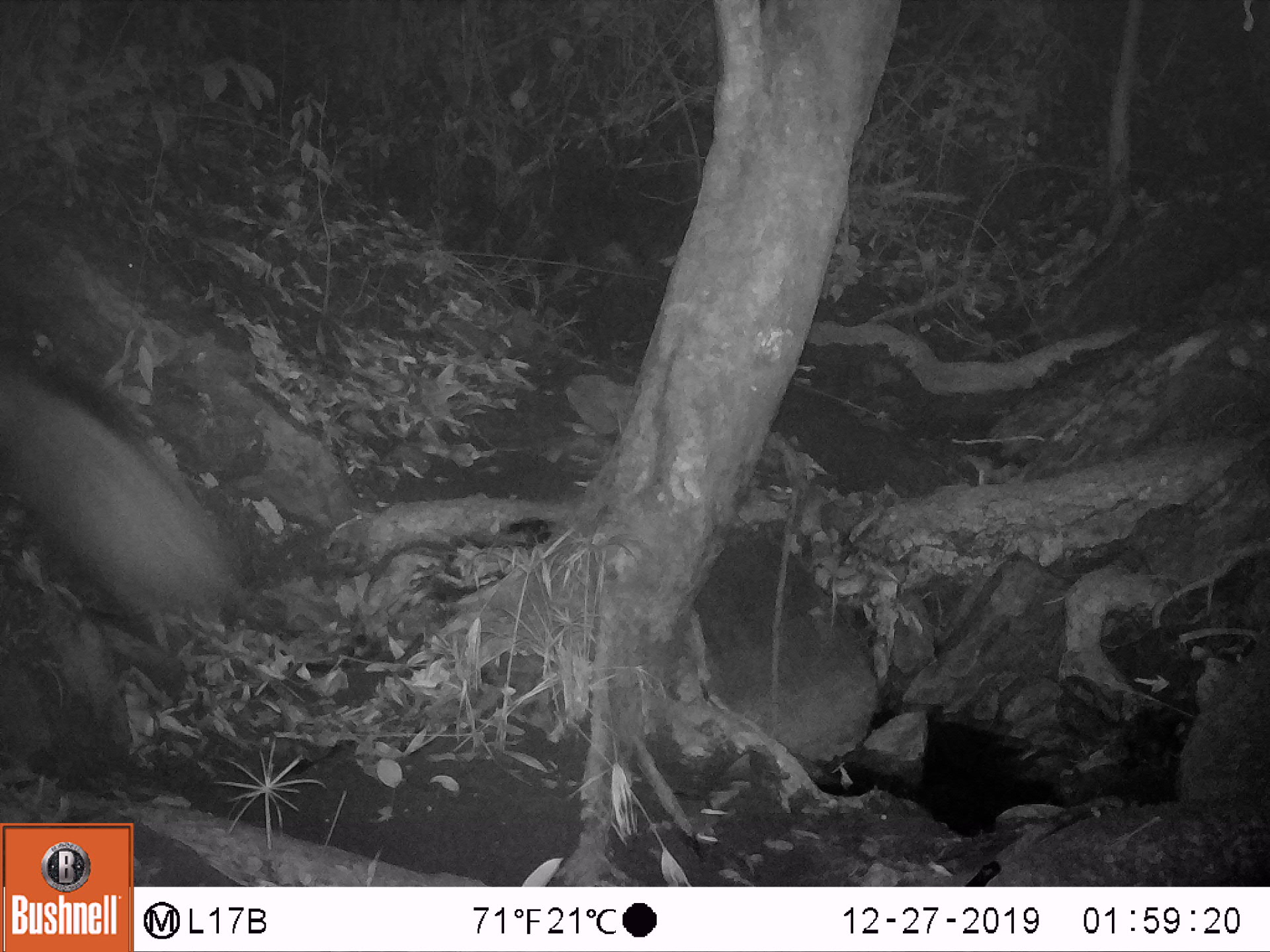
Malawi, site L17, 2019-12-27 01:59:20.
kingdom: Animalia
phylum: Chordata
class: Mammalia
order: Artiodactyla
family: Suidae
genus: Potamochoerus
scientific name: Potamochoerus larvatus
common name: bushpig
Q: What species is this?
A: Bushpig (Potamochoerus larvatus).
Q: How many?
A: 1.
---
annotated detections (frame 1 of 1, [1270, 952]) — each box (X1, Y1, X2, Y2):
bushpig: (0, 347, 244, 635)